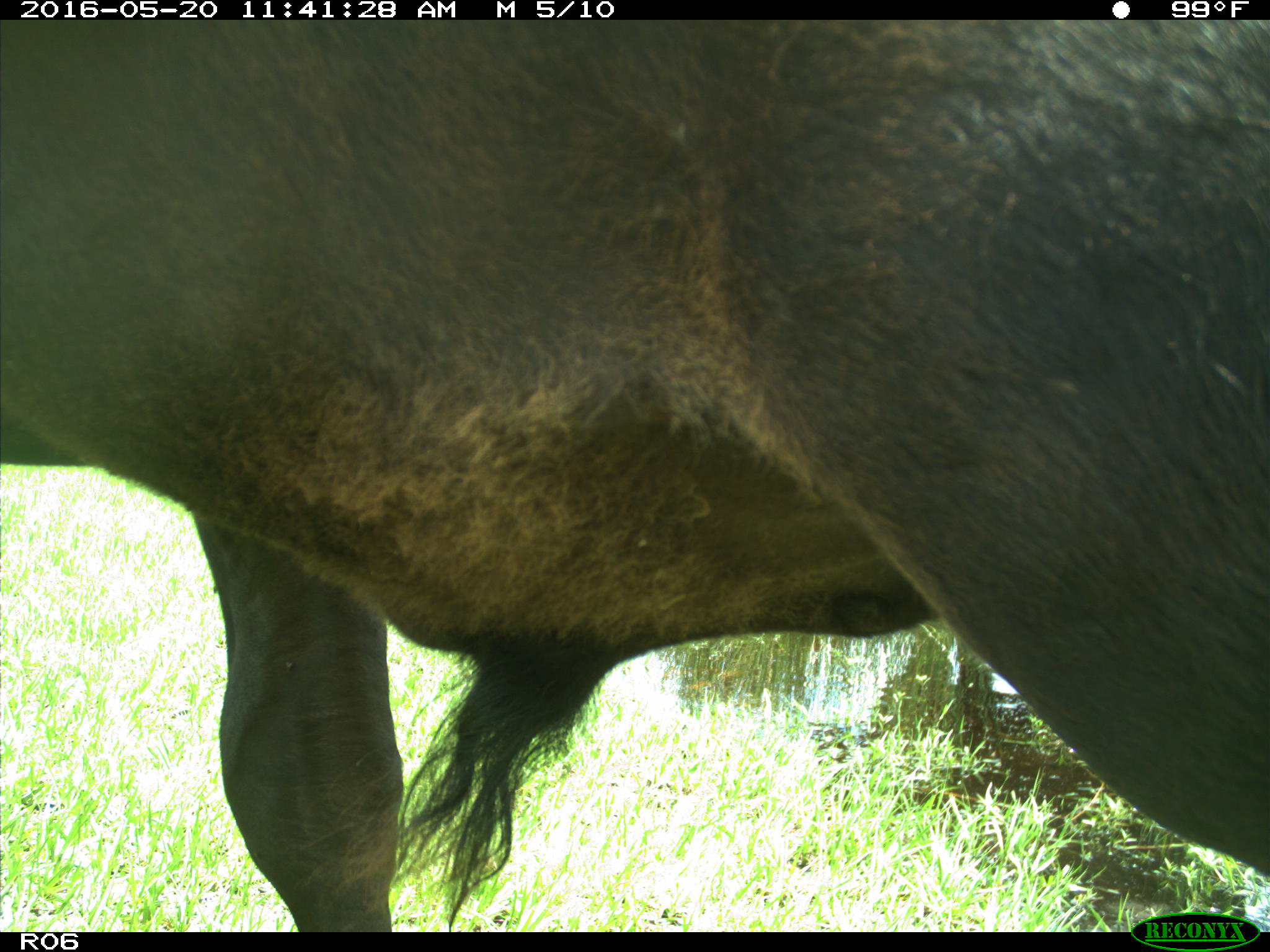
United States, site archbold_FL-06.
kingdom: Animalia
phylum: Chordata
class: Mammalia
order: Artiodactyla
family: Bovidae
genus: Bos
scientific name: Bos taurus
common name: domestic cow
Bos taurus (domestic cow).